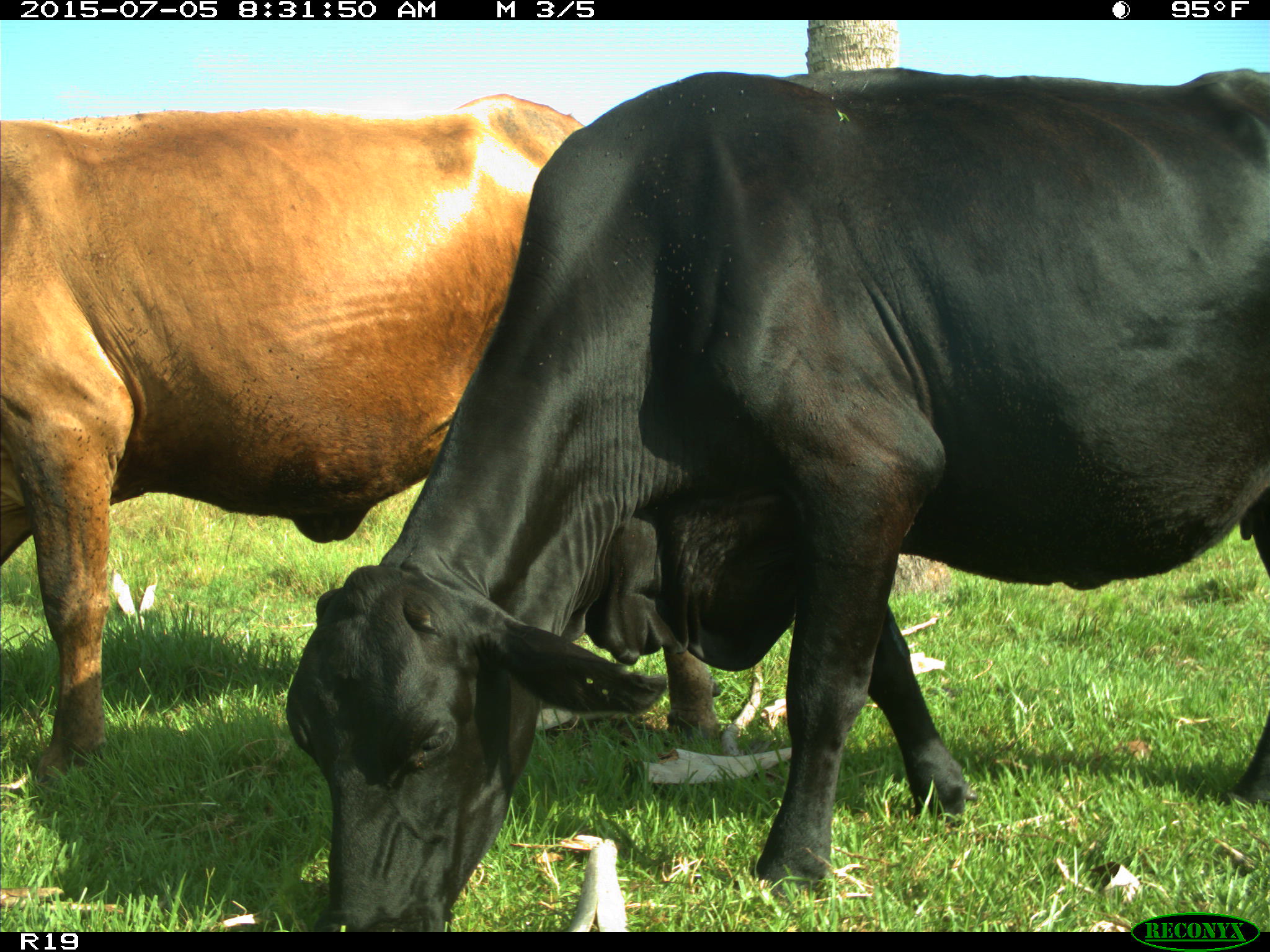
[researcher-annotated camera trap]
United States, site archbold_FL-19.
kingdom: Animalia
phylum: Chordata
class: Mammalia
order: Artiodactyla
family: Bovidae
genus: Bos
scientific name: Bos taurus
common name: domestic cow